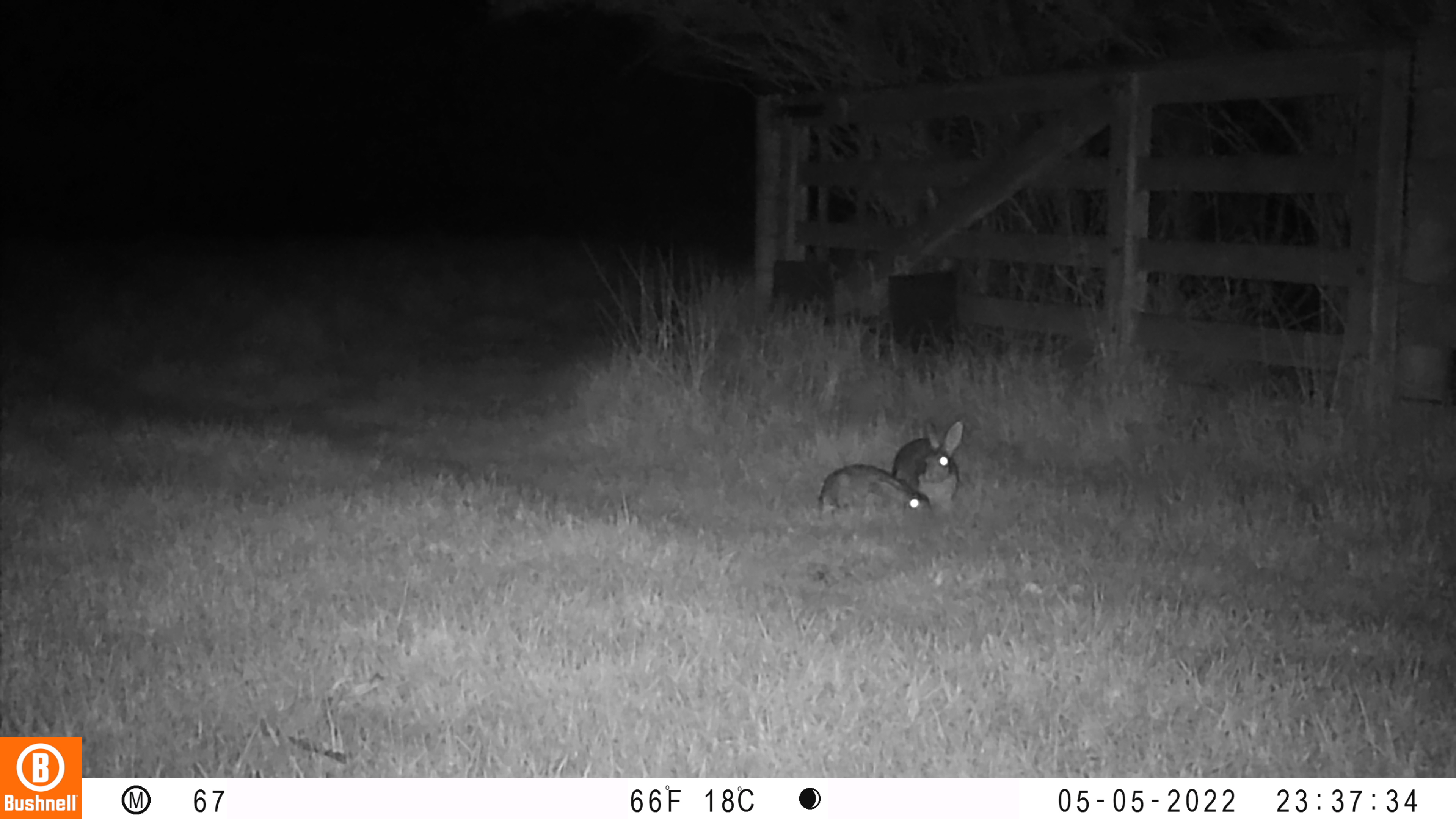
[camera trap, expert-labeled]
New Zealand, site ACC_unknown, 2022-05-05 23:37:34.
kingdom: Animalia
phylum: Chordata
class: Mammalia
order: Lagomorpha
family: Leporidae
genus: Oryctolagus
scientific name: Oryctolagus cuniculus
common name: european rabbit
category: rabbit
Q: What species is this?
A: Rabbit (european rabbit) (Oryctolagus cuniculus).